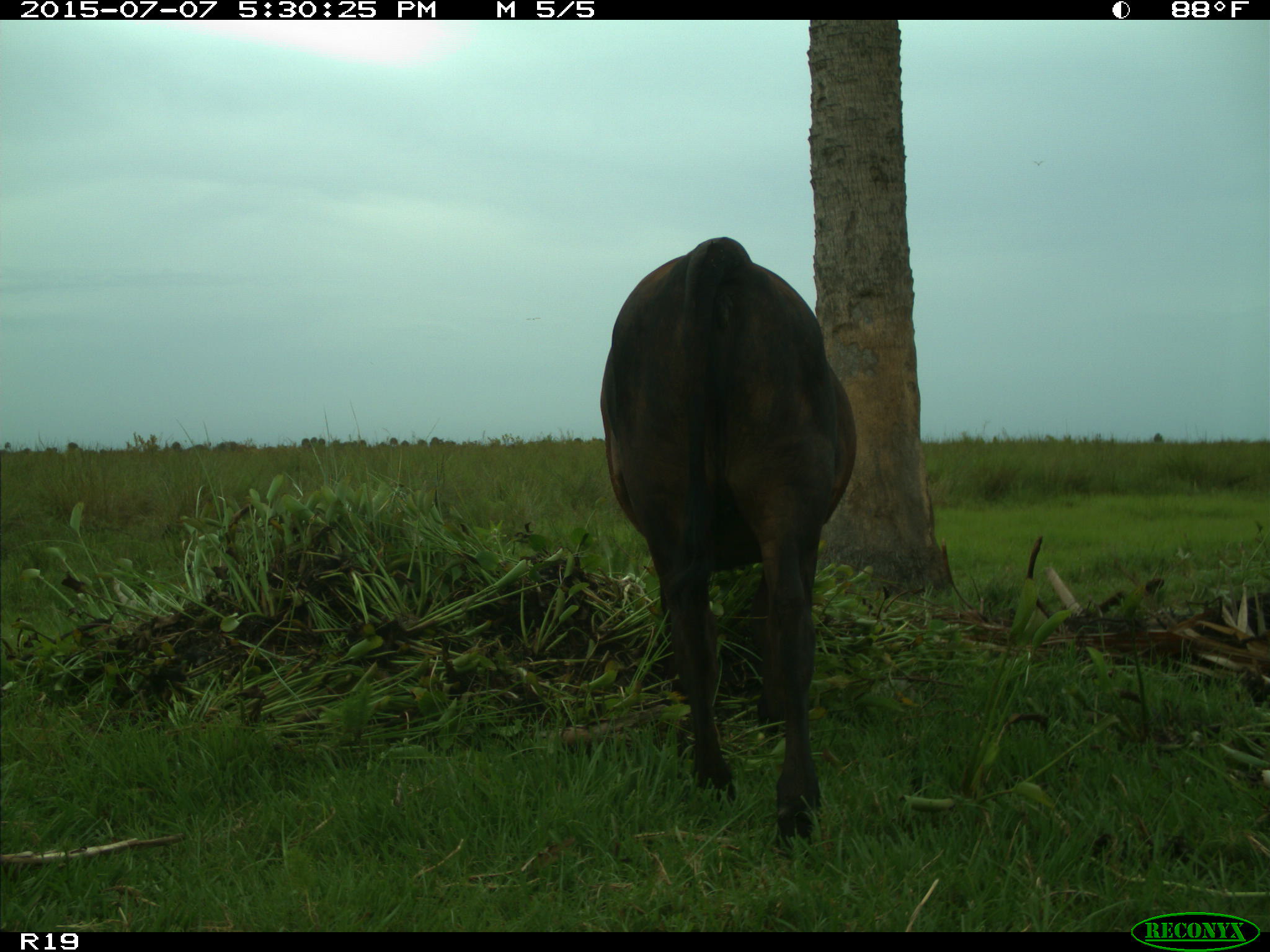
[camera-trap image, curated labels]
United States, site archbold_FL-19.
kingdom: Animalia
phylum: Chordata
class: Mammalia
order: Artiodactyla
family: Bovidae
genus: Bos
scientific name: Bos taurus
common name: domestic cow